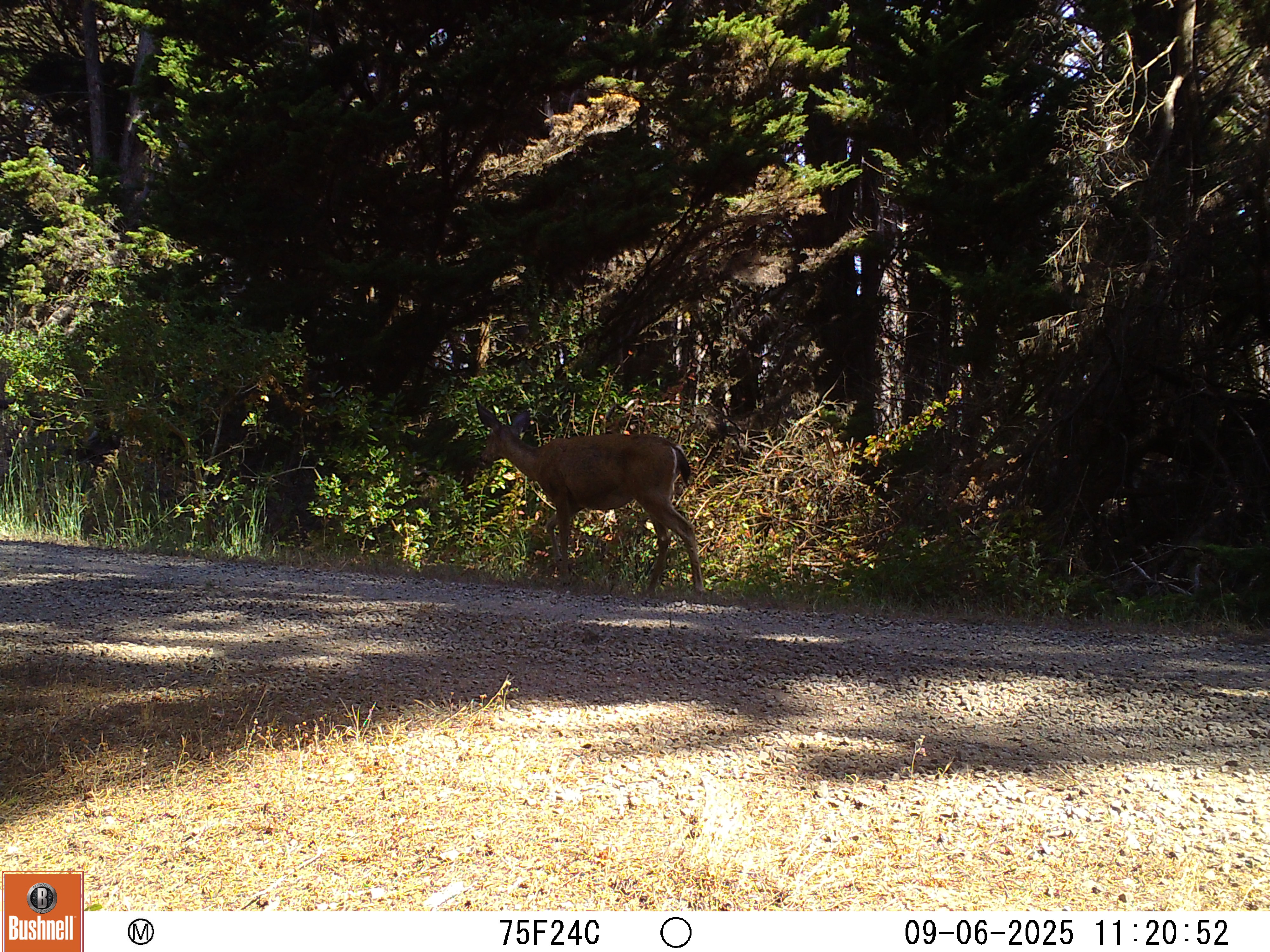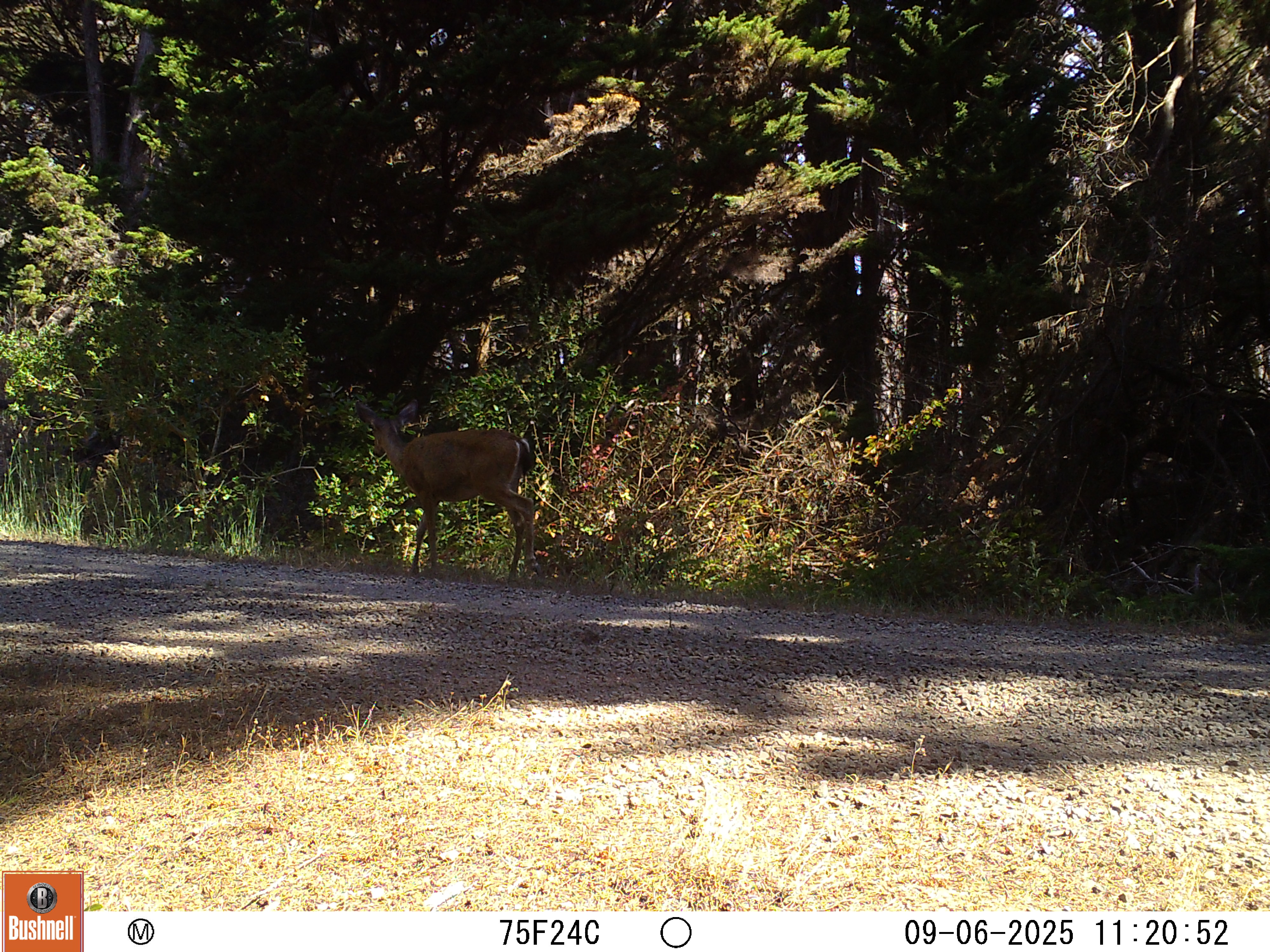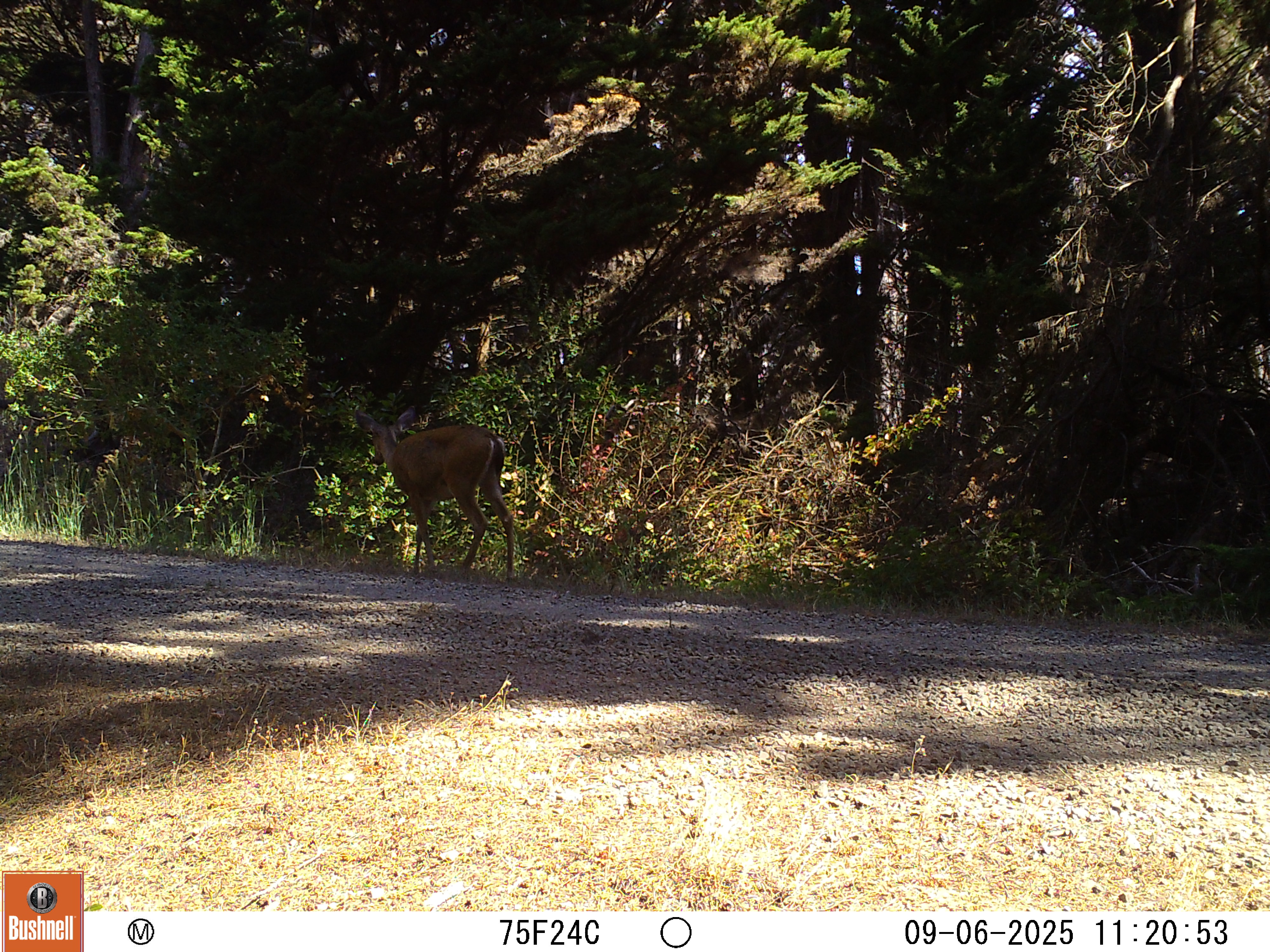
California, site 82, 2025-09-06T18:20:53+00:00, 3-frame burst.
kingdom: Animalia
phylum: Chordata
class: Mammalia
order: Artiodactyla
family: Cervidae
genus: Odocoileus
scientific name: Odocoileus hemionus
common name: mule deer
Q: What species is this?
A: Mule deer (Odocoileus hemionus).